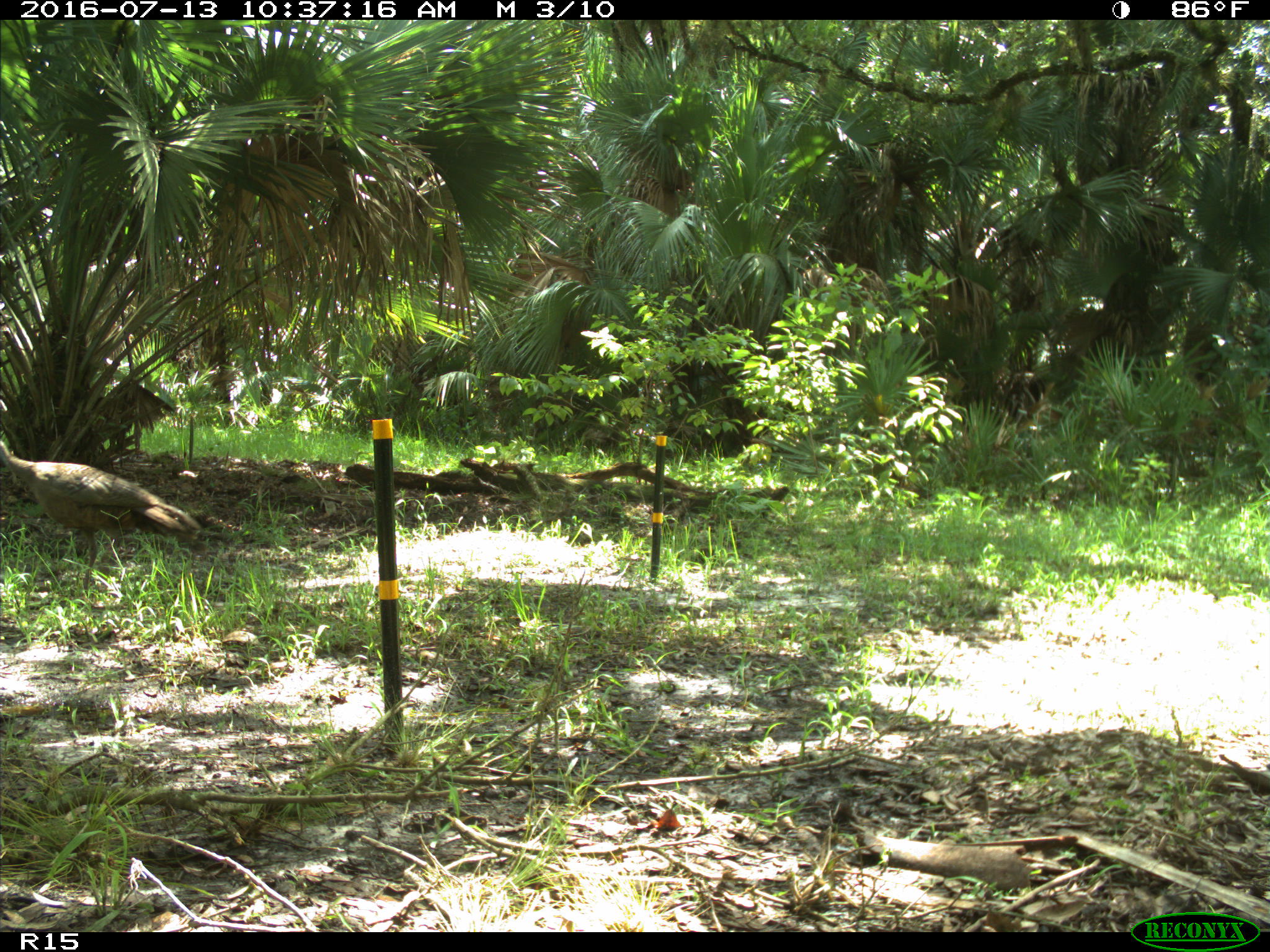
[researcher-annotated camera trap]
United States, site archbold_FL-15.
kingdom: Animalia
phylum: Chordata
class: Aves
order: Galliformes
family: Phasianidae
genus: Meleagris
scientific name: Meleagris gallopavo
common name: wild turkey